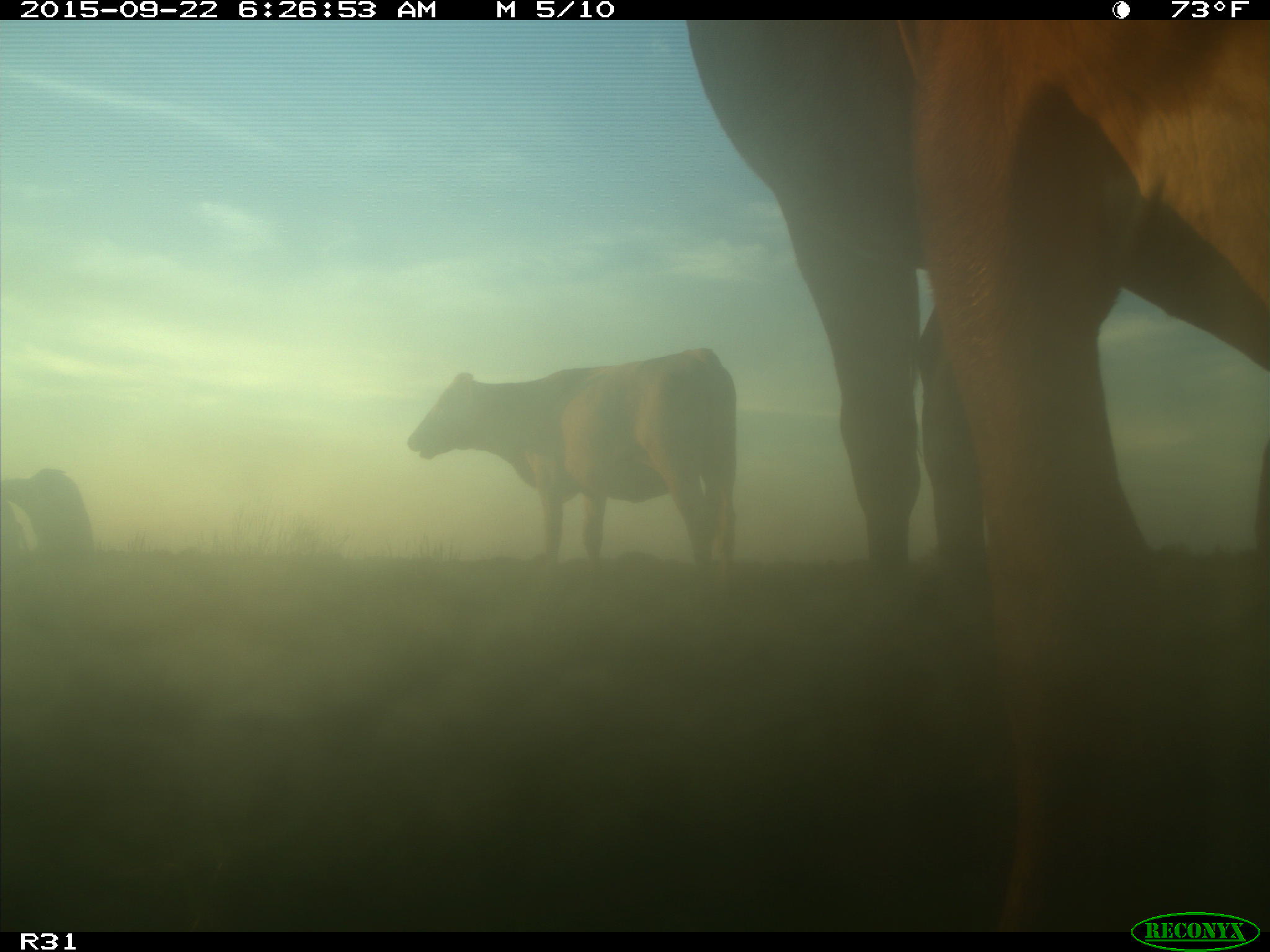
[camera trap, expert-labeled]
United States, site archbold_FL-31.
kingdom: Animalia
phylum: Chordata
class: Mammalia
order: Artiodactyla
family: Bovidae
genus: Bos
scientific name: Bos taurus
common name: domestic cow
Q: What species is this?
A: Bos taurus (domestic cow).